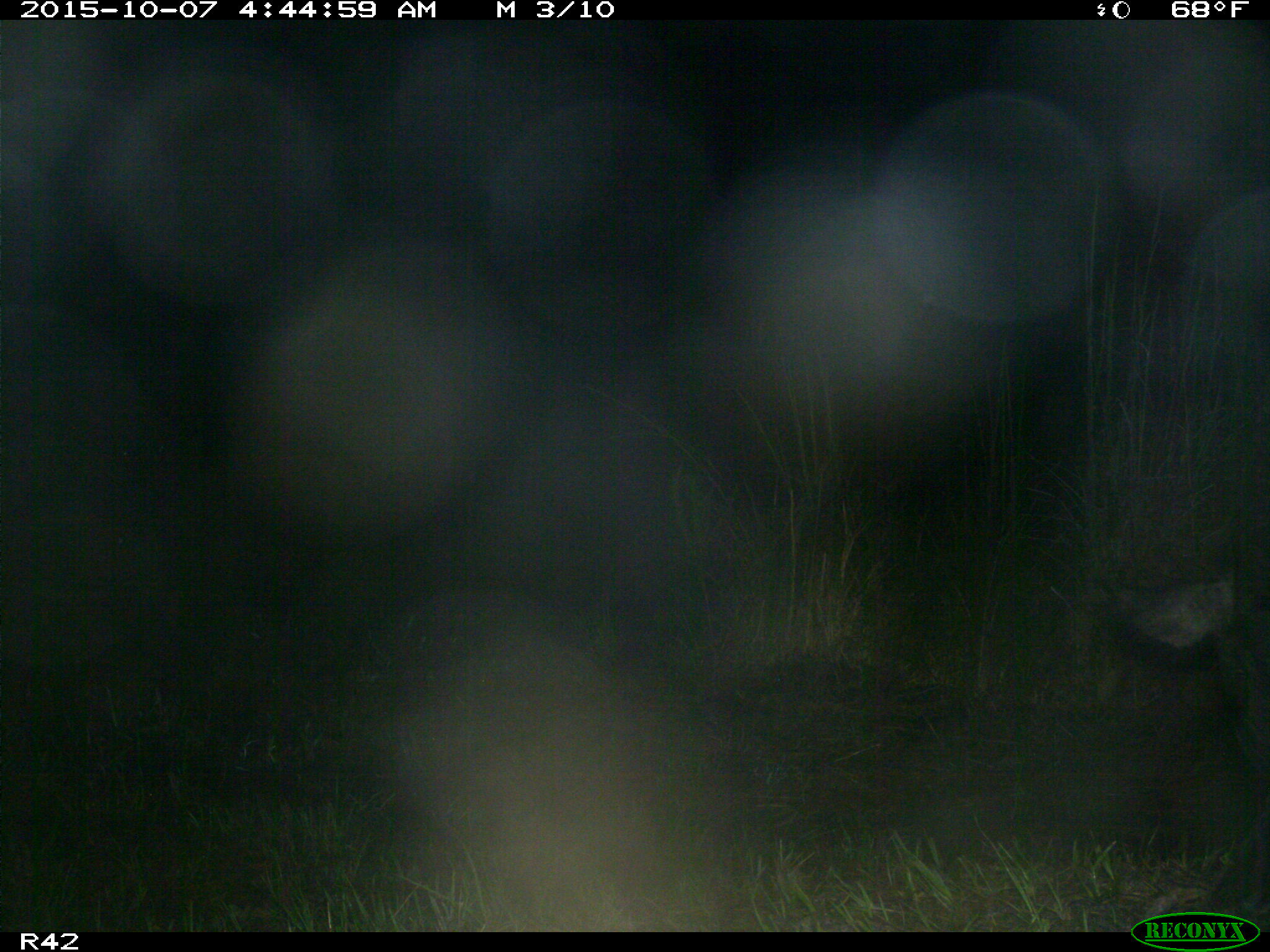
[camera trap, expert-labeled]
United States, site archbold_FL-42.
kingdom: Animalia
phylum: Chordata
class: Mammalia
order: Artiodactyla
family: Suidae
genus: Sus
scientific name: Sus scrofa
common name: wild boar